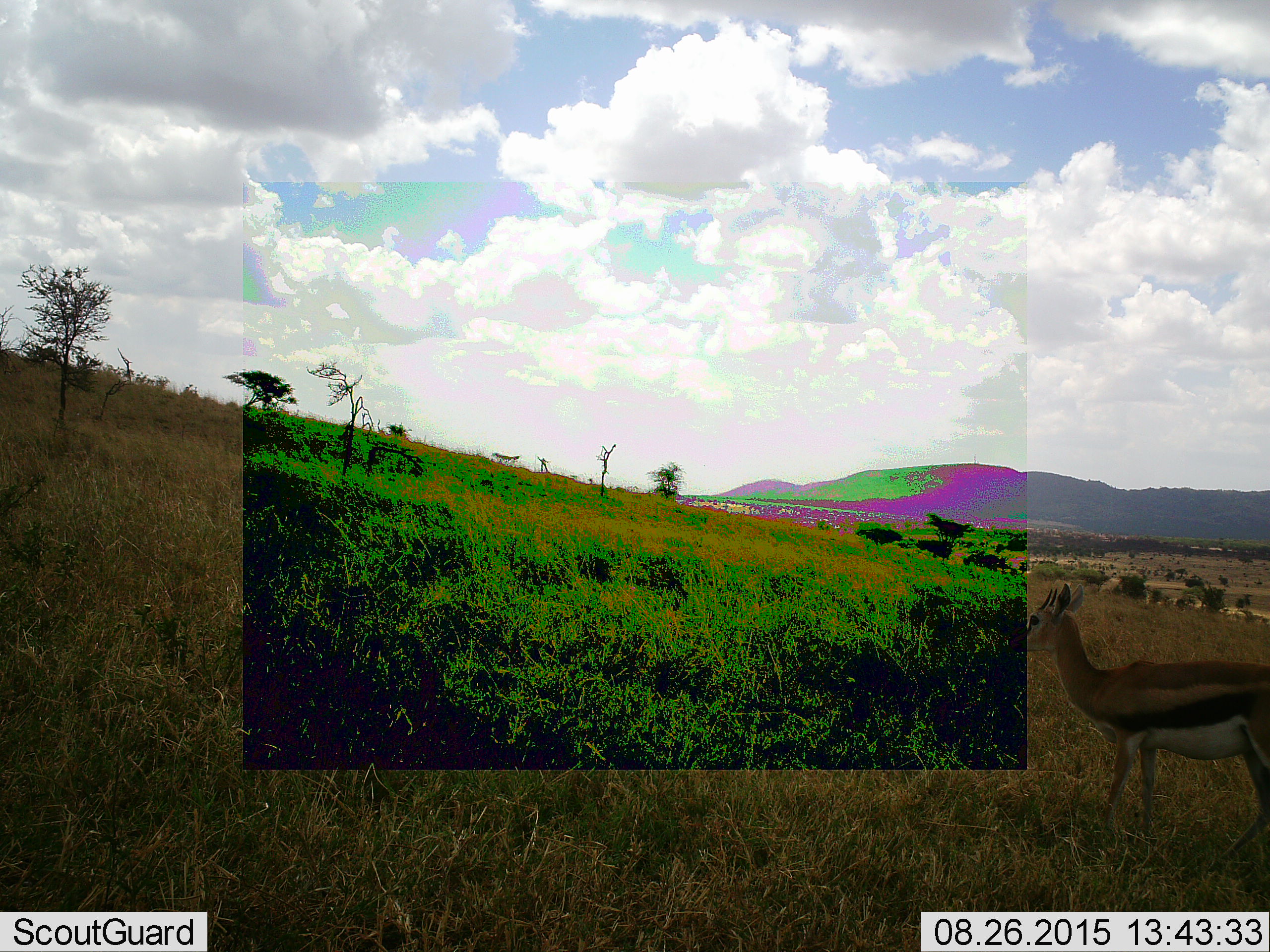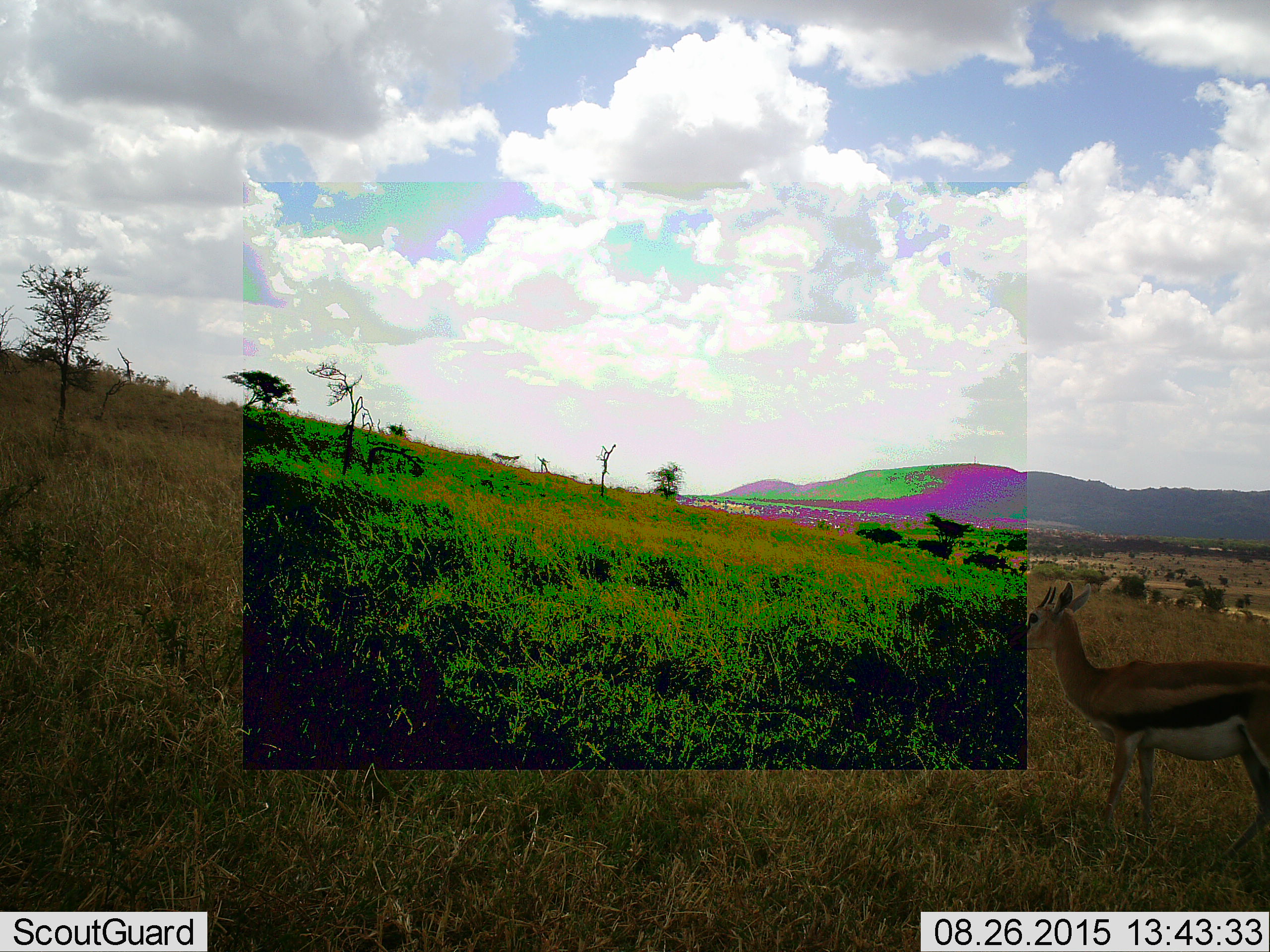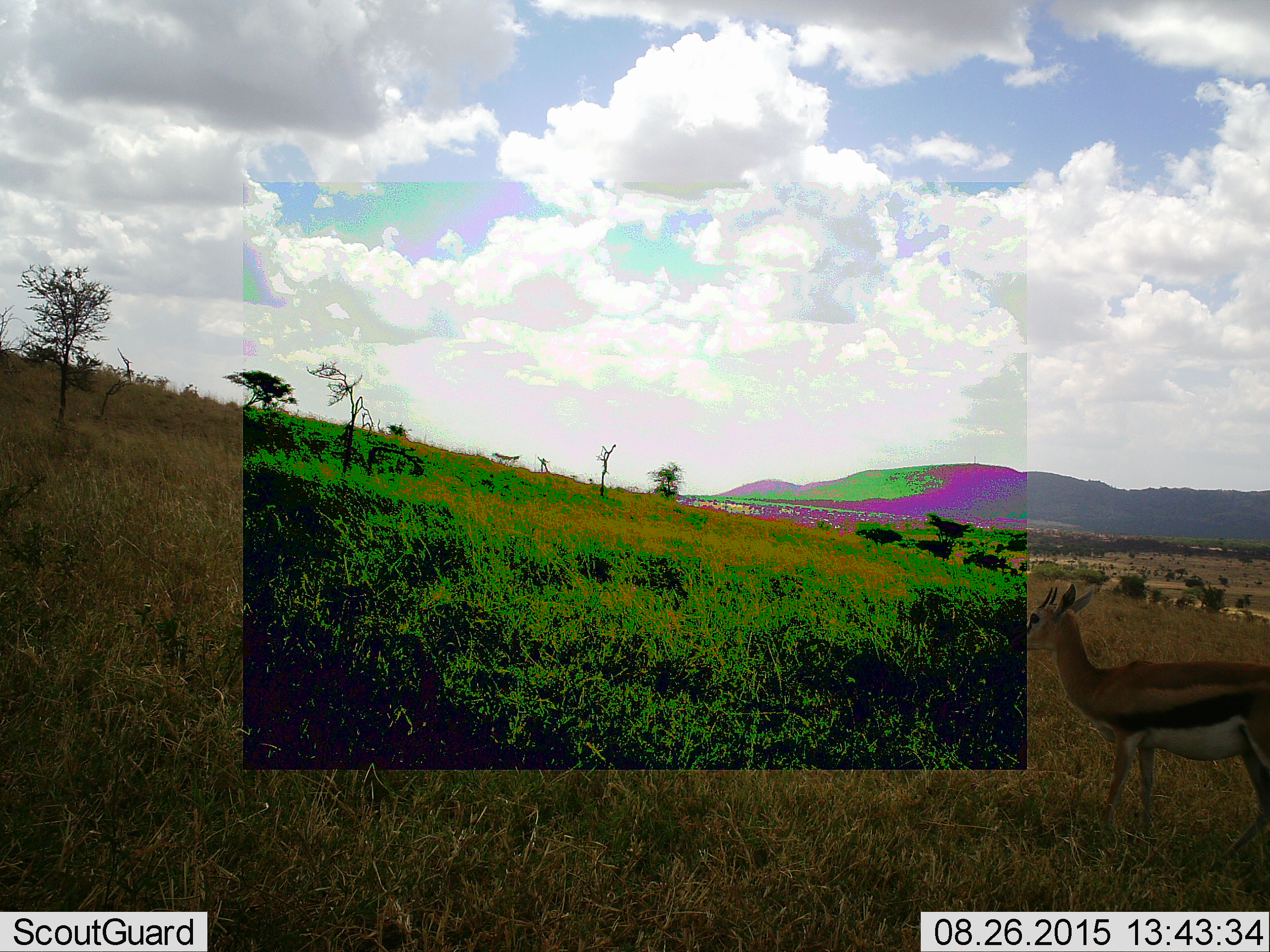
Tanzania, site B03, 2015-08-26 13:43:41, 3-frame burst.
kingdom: Animalia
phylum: Chordata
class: Mammalia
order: Artiodactyla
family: Bovidae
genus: Eudorcas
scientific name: Eudorcas thomsonii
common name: thomson's gazelle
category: gazellethomsons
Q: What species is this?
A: Gazellethomsons (thomson's gazelle) (Eudorcas thomsonii).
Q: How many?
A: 1.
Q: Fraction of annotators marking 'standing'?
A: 100%.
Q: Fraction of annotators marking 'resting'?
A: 0%.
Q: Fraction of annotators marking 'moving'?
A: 0%.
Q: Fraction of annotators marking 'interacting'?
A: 0%.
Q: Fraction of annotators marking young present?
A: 6%.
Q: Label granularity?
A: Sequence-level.